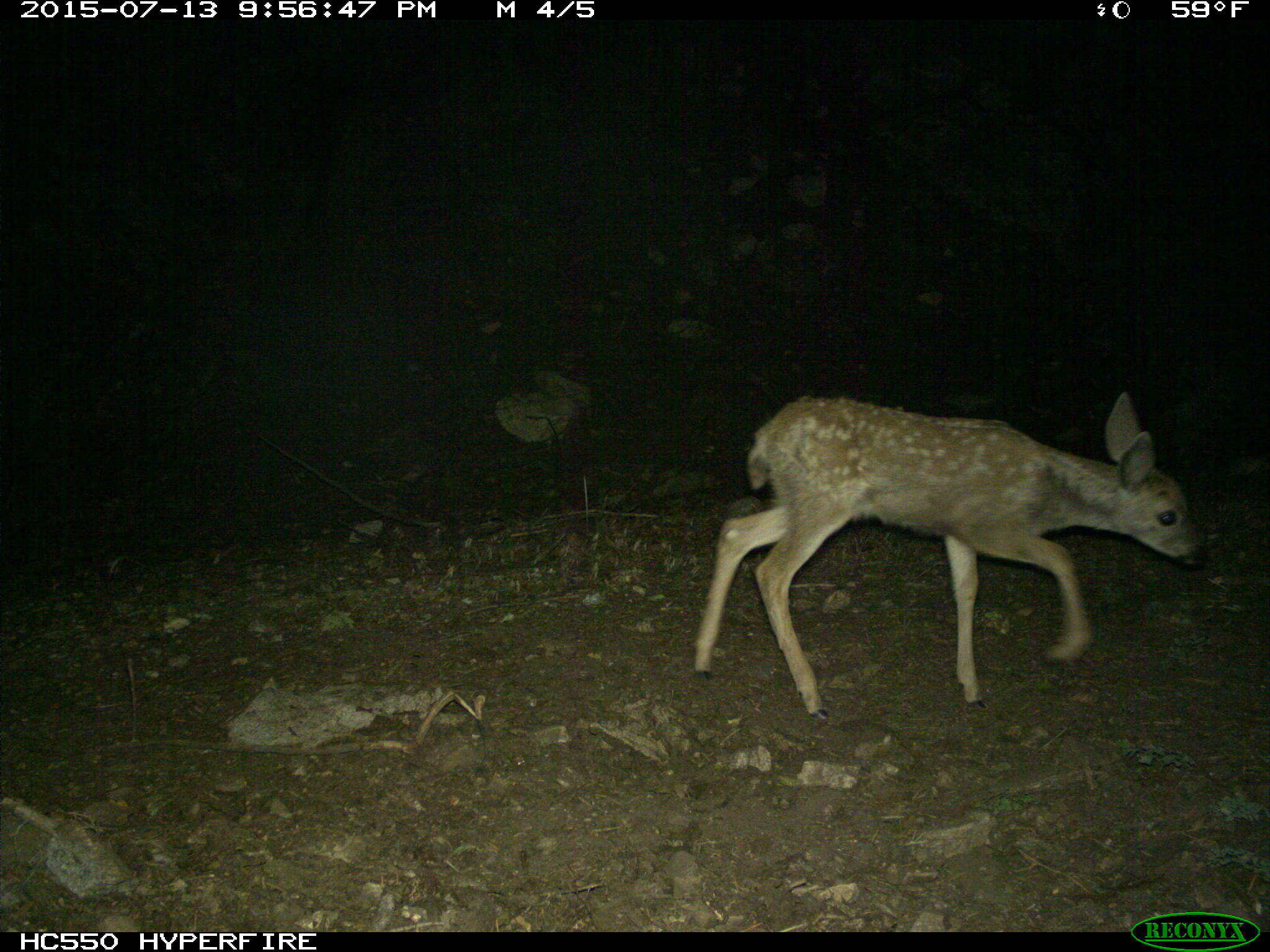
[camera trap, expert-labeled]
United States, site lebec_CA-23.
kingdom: Animalia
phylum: Chordata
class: Mammalia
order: Artiodactyla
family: Cervidae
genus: Odocoileus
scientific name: Odocoileus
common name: deer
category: unidentified deer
Unidentified deer (deer) (Odocoileus).